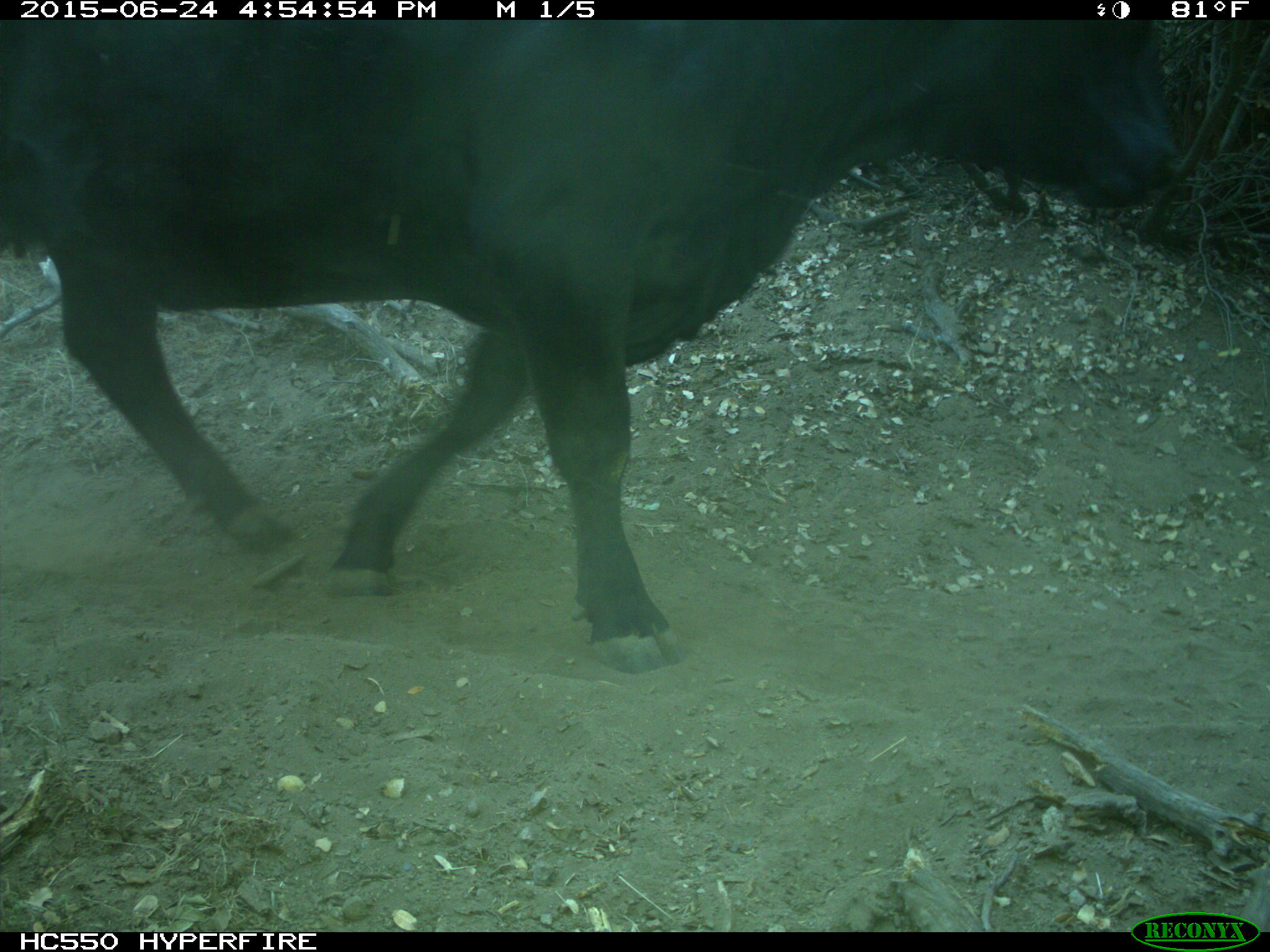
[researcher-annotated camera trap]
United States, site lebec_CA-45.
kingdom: Animalia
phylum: Chordata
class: Mammalia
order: Artiodactyla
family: Bovidae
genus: Bos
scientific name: Bos taurus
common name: domestic cow